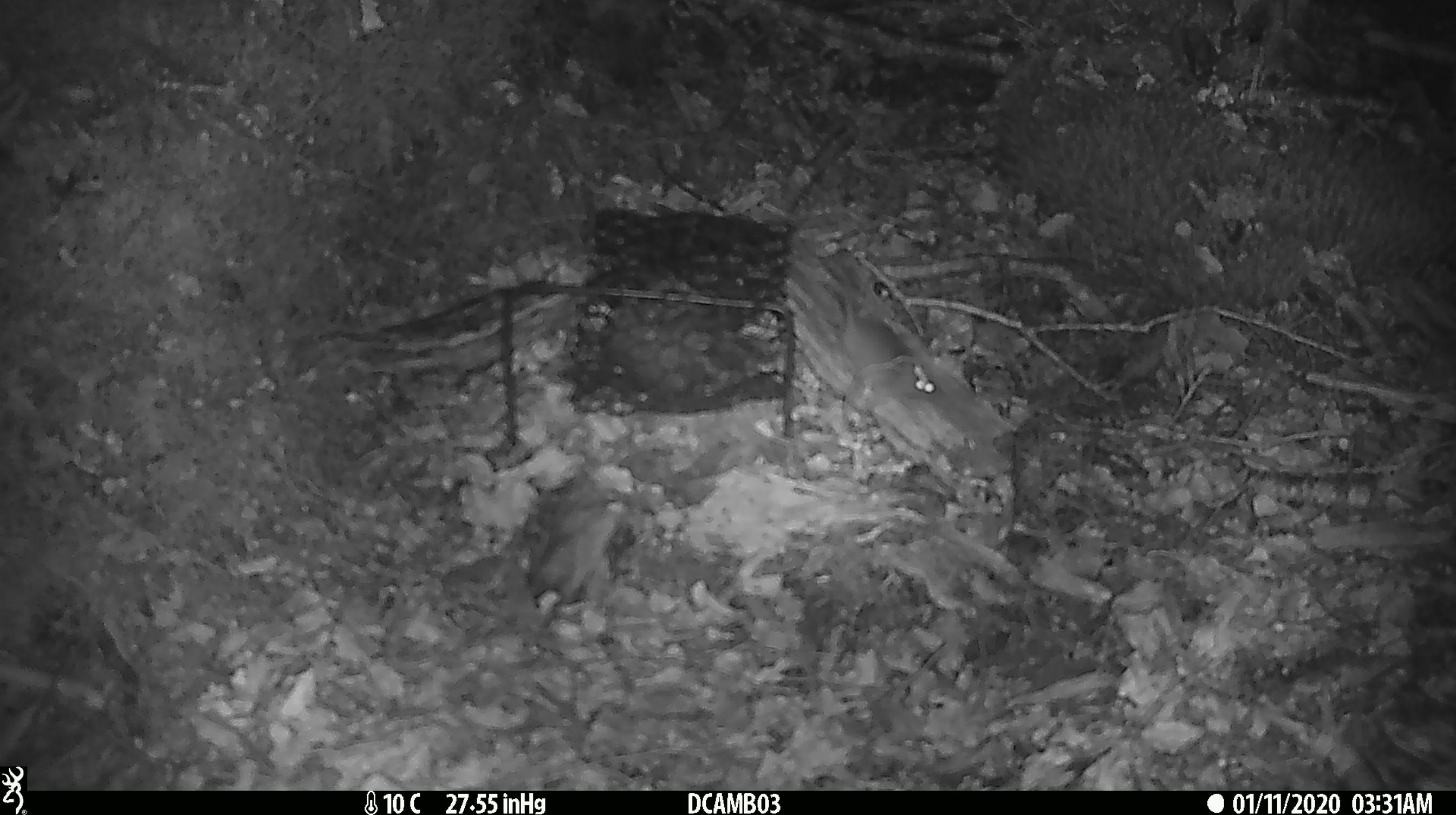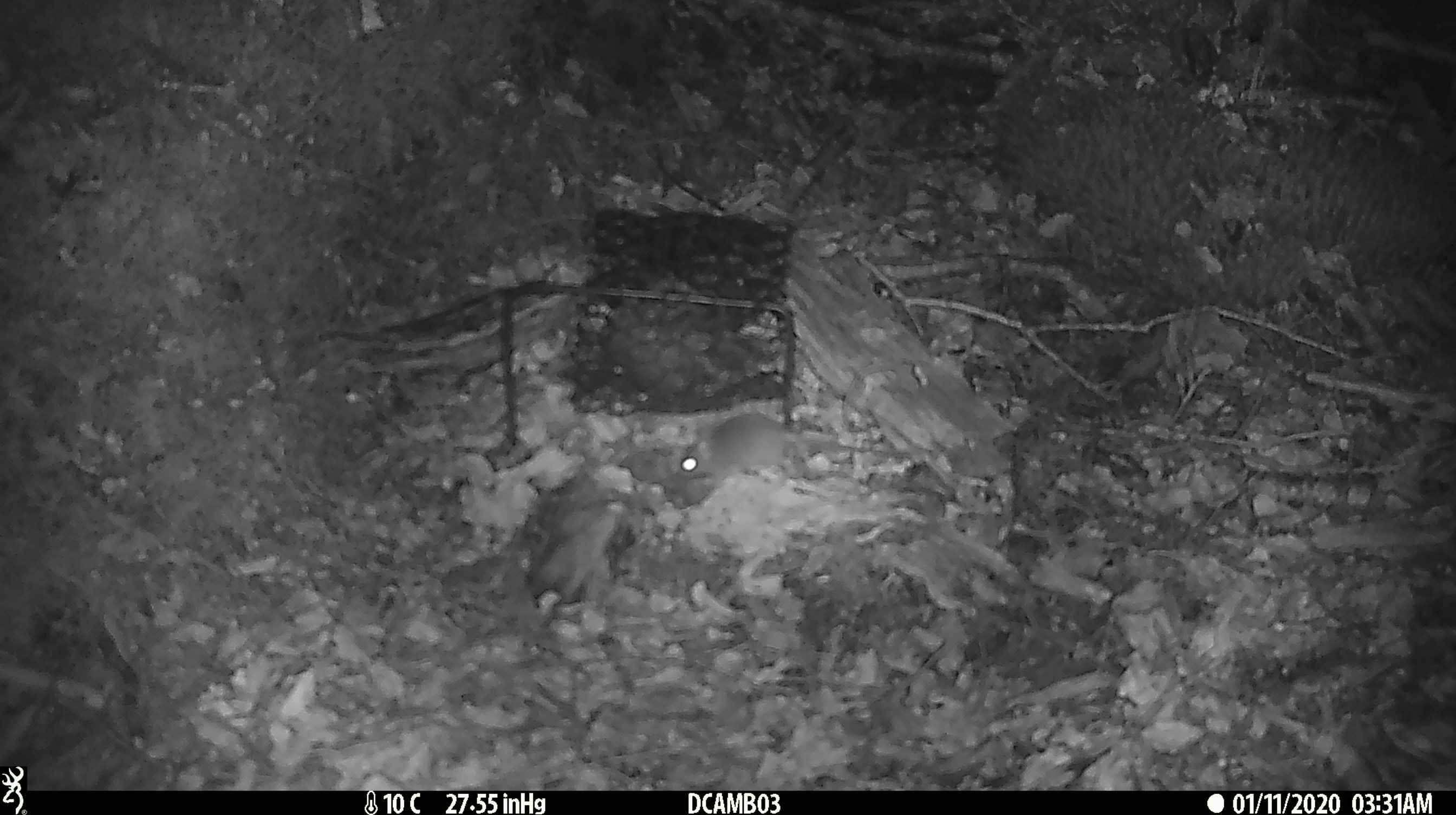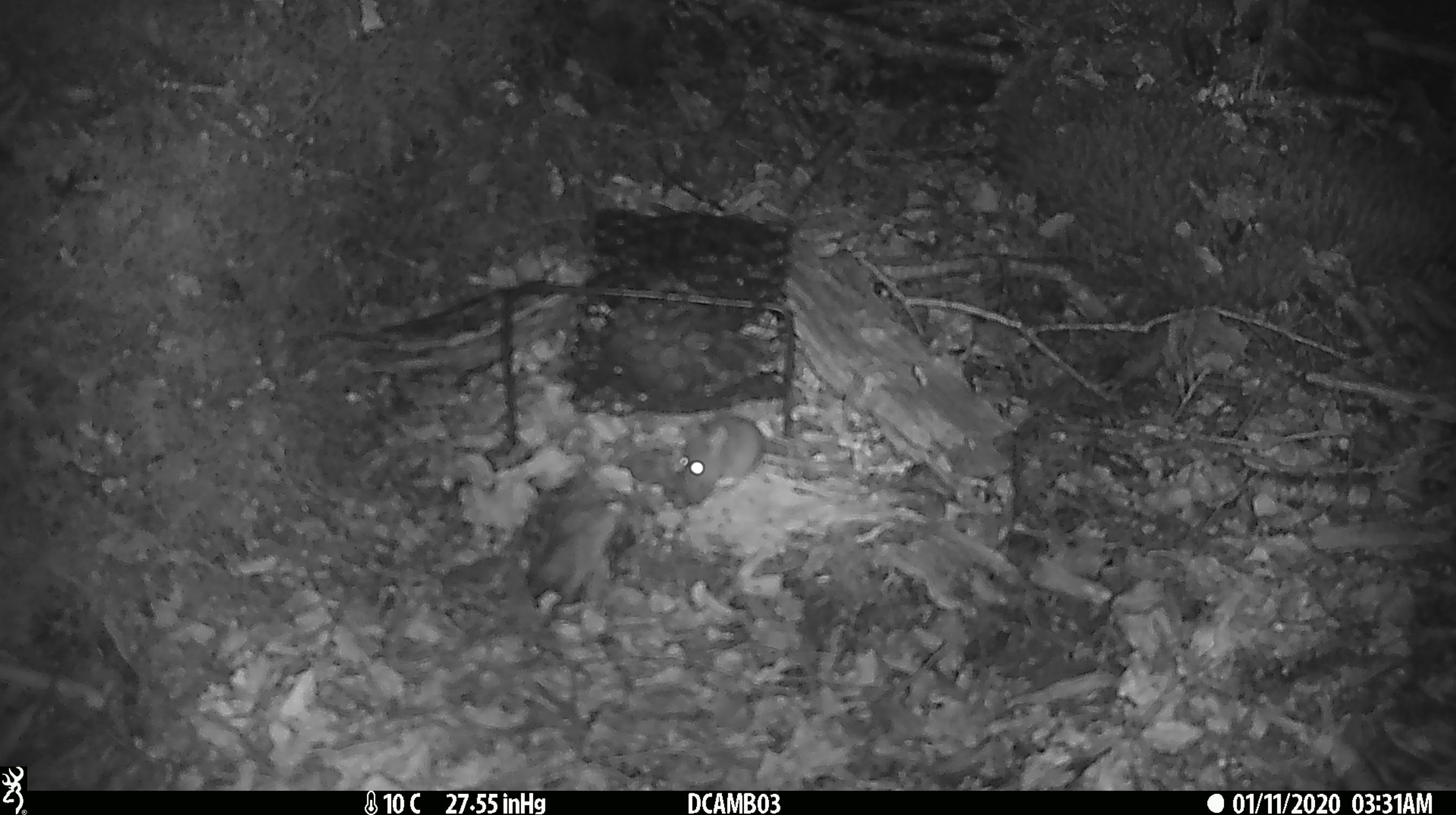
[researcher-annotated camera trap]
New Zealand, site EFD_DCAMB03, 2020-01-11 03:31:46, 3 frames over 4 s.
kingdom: Animalia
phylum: Chordata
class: Mammalia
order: Rodentia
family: Muridae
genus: Mus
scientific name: Mus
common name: mouse